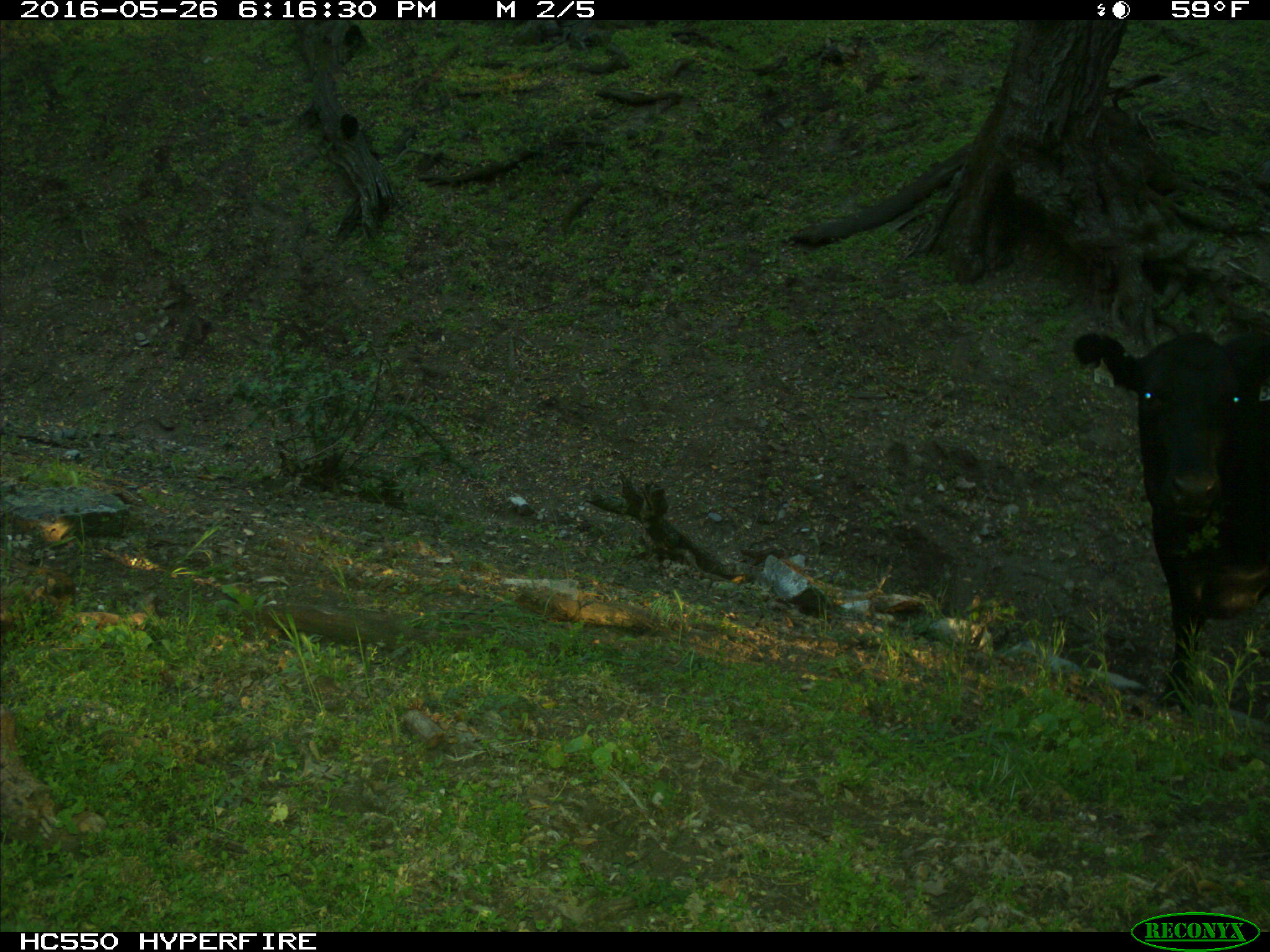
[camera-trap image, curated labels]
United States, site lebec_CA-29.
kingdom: Animalia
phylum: Chordata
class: Mammalia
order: Artiodactyla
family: Bovidae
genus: Bos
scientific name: Bos taurus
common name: domestic cow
Bos taurus (domestic cow).